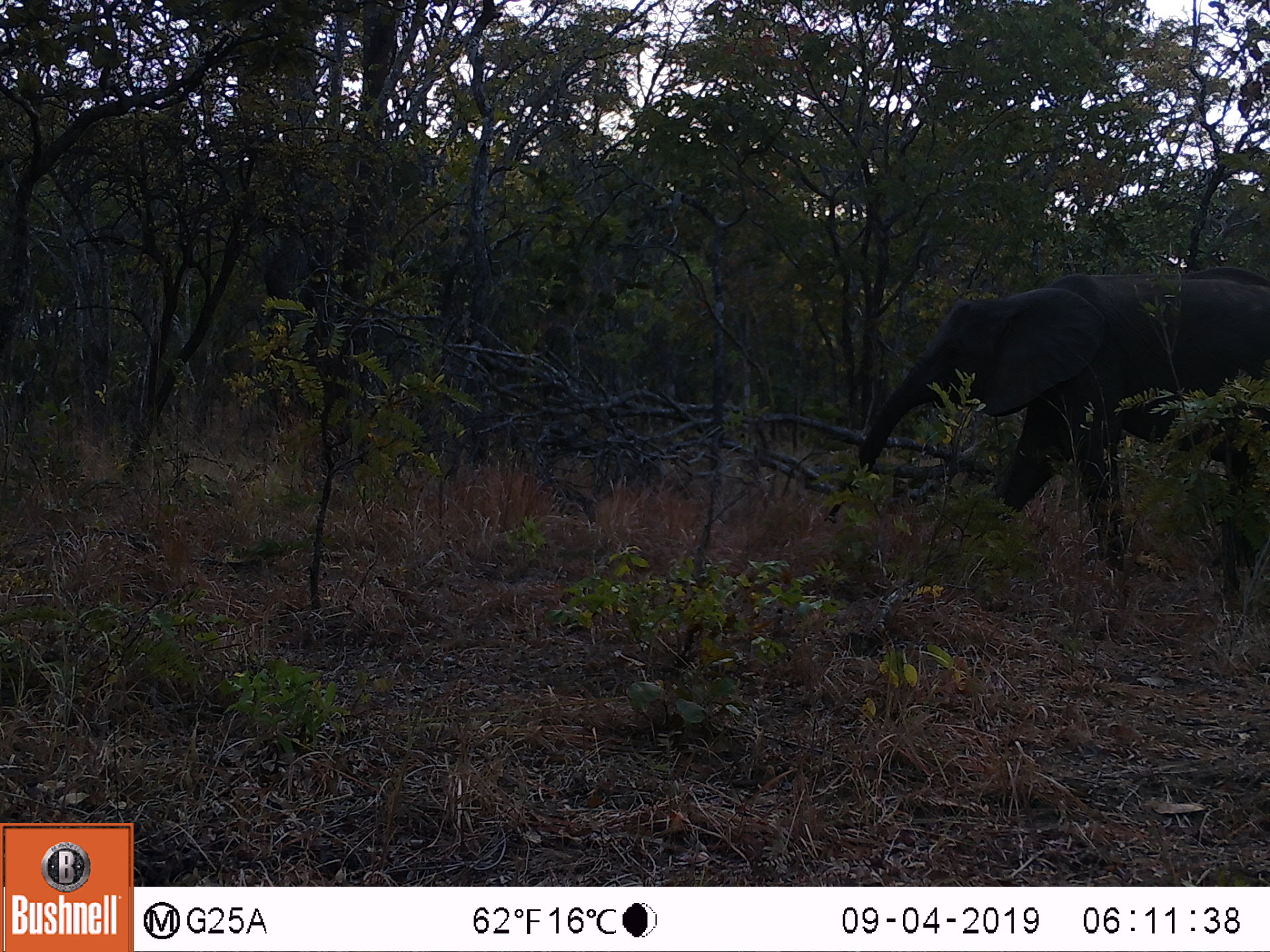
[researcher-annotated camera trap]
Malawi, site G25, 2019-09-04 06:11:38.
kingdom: Animalia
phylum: Chordata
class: Mammalia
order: Proboscidea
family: Elephantidae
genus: Loxodonta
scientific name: Loxodonta africana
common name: african savanna elephant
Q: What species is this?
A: African savanna elephant (Loxodonta africana).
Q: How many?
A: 1.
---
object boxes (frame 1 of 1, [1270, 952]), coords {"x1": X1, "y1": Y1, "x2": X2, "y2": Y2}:
african savanna elephant: {"x1": 823, "y1": 263, "x2": 1268, "y2": 581}